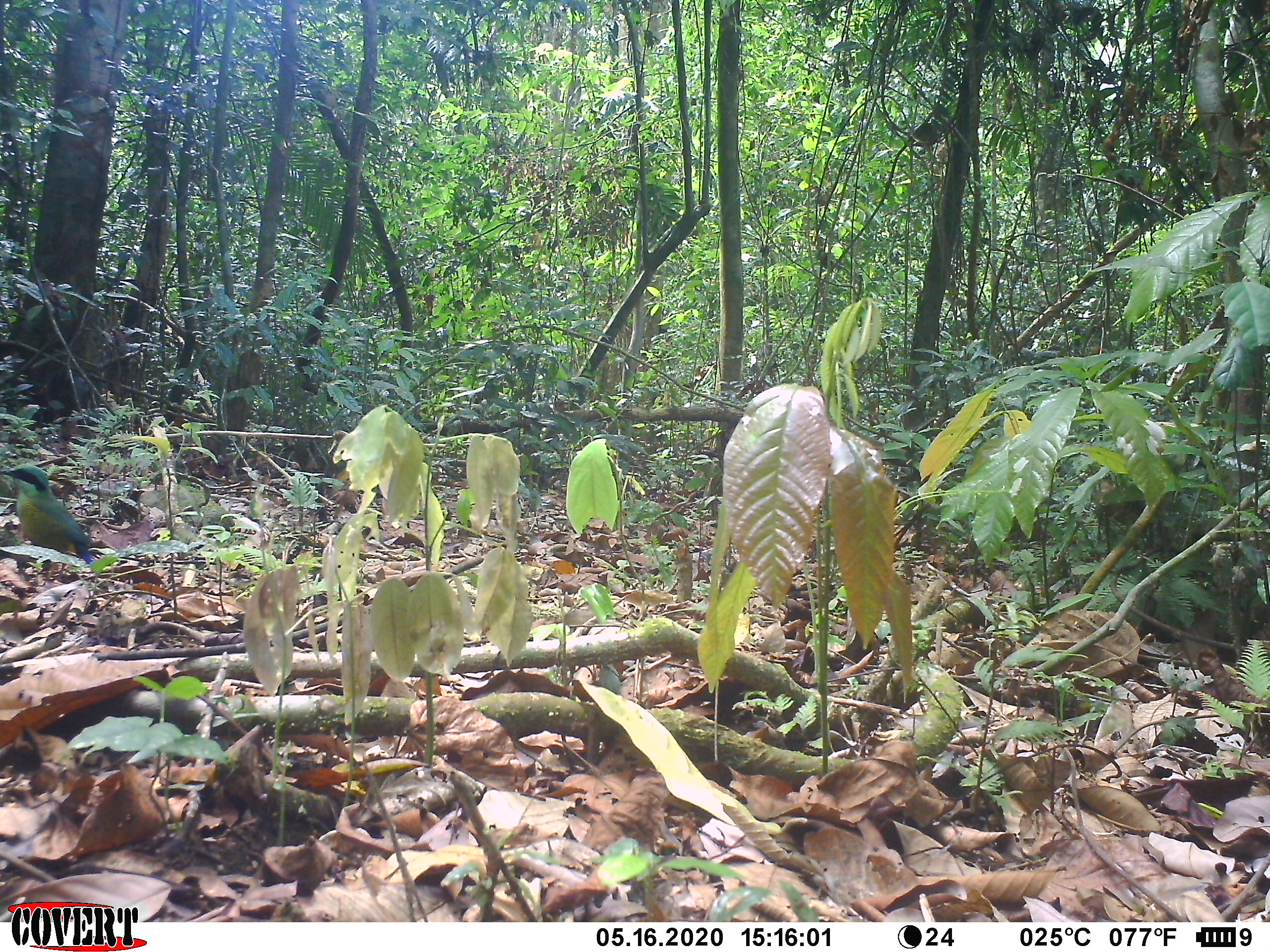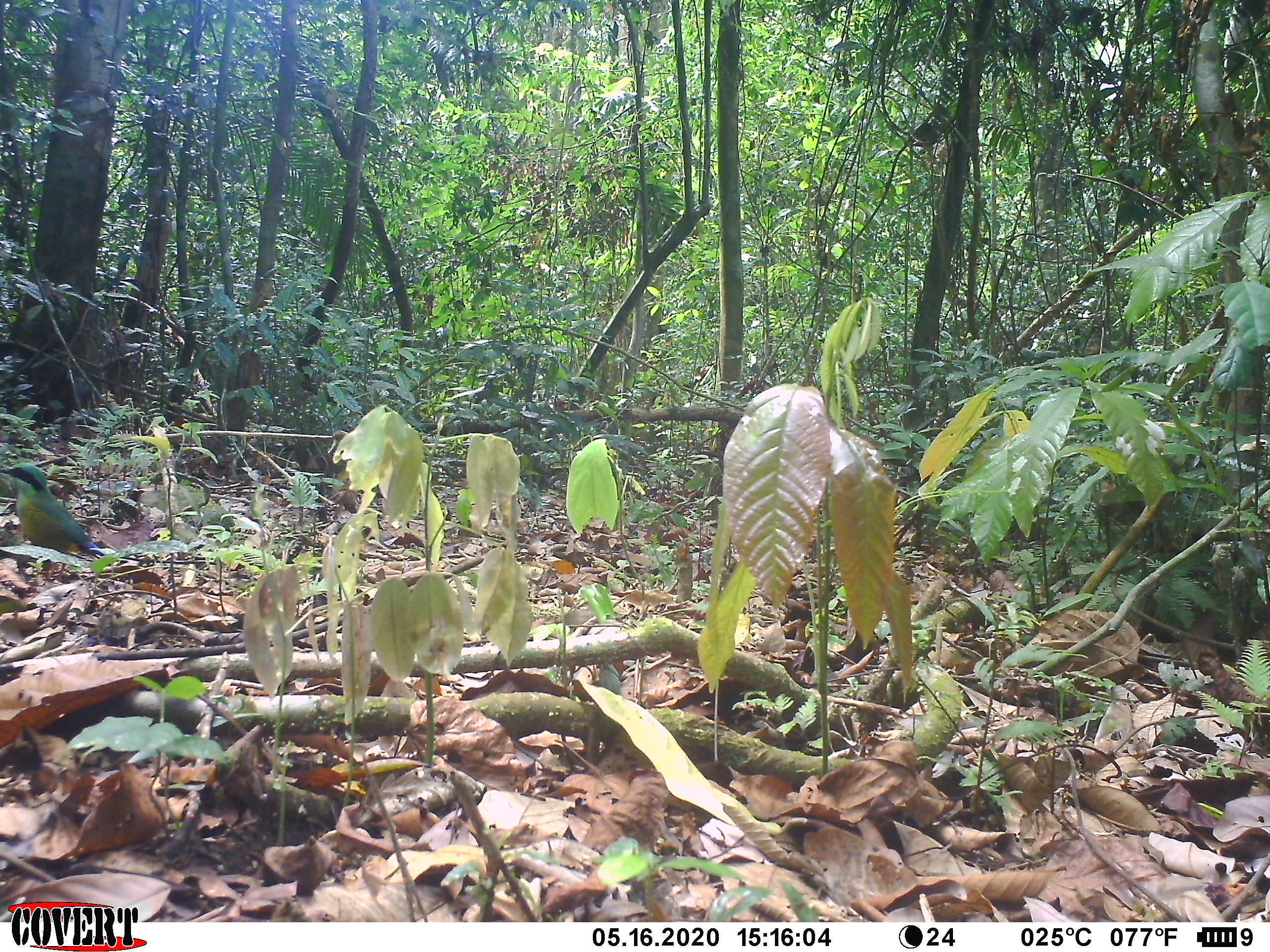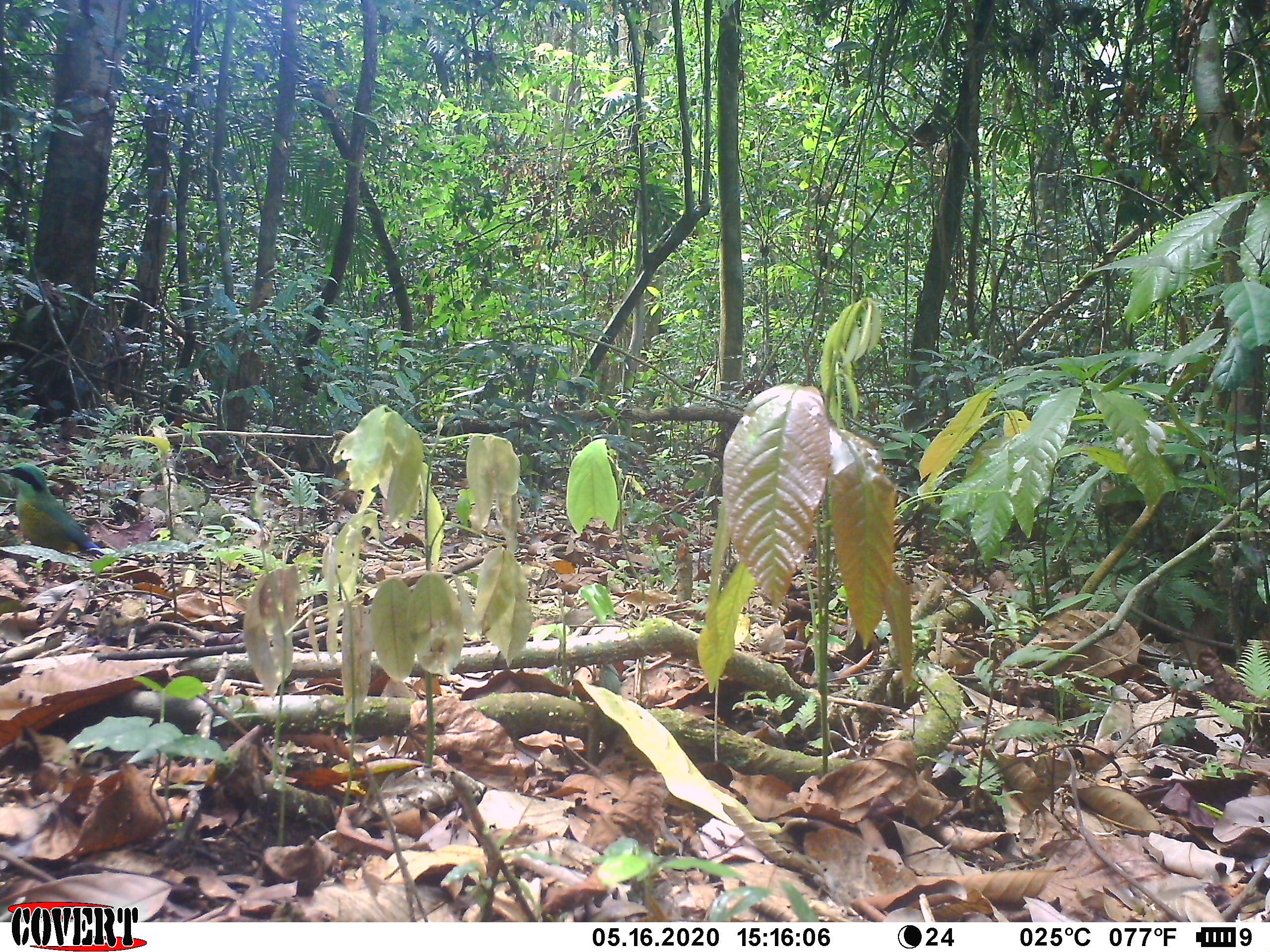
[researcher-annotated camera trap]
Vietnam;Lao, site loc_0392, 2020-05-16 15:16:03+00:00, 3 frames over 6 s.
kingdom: Animalia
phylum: Chordata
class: Aves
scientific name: Aves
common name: bird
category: unidentified bird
Unidentified bird (bird) (Aves). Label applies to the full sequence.